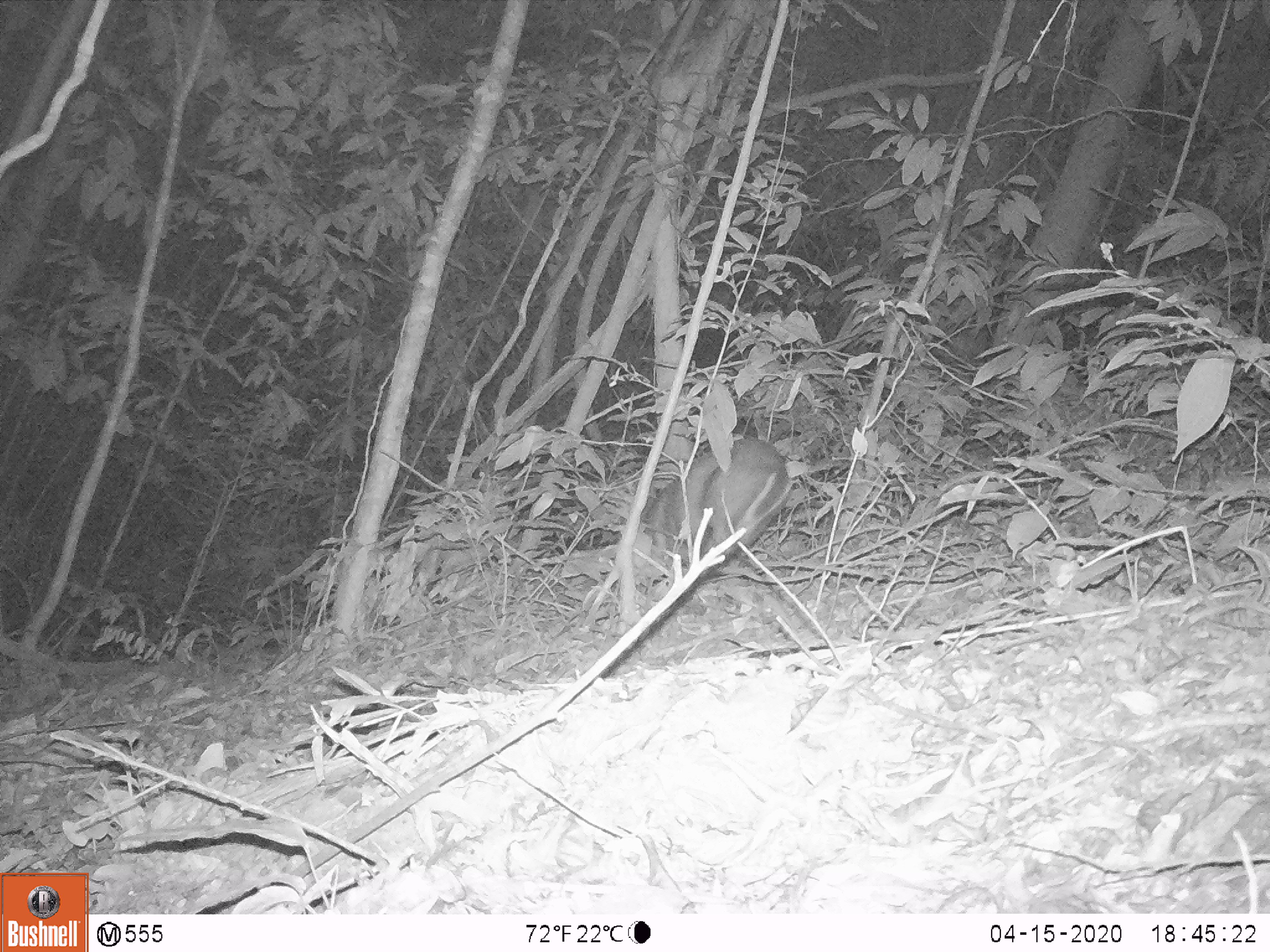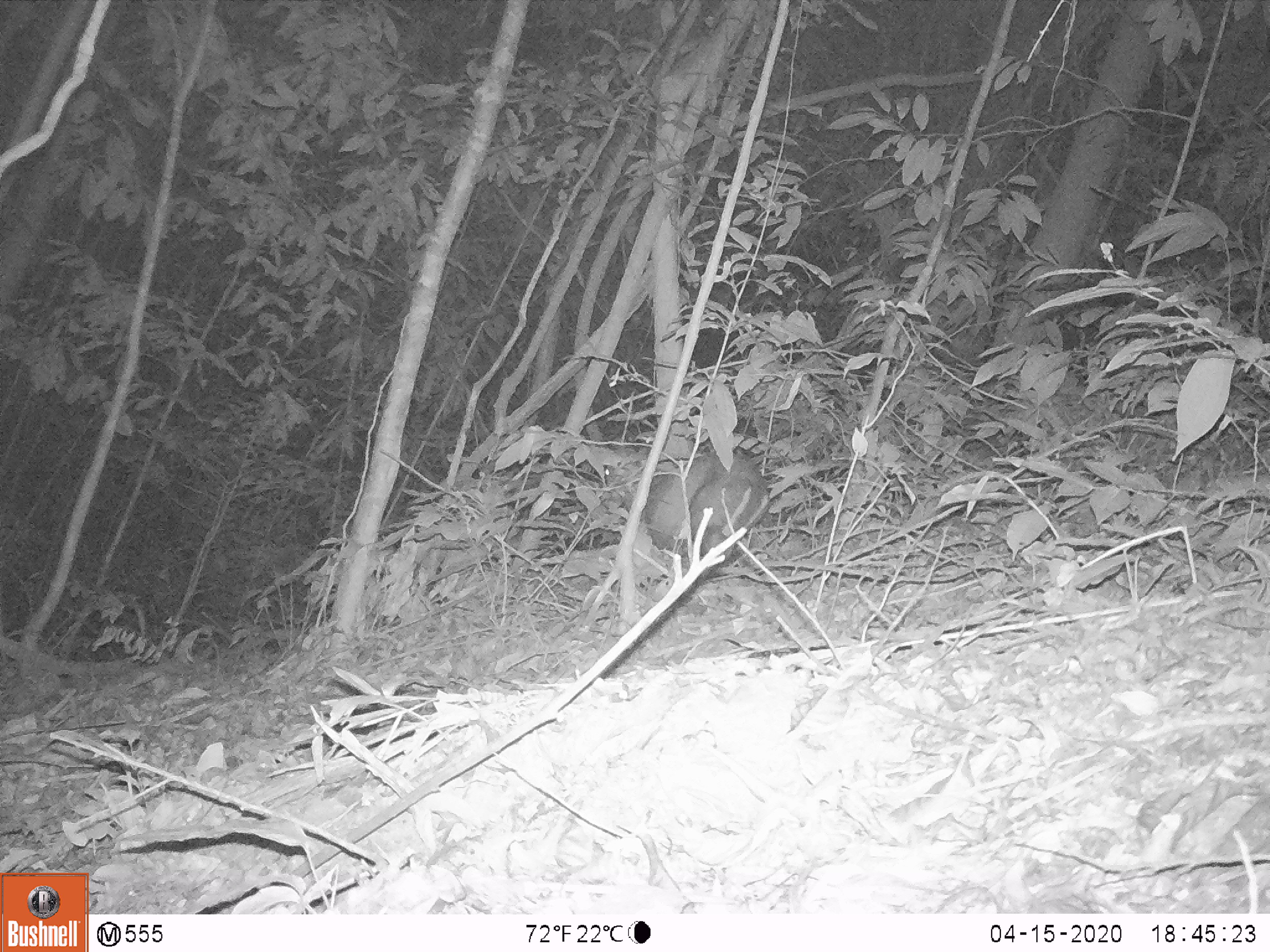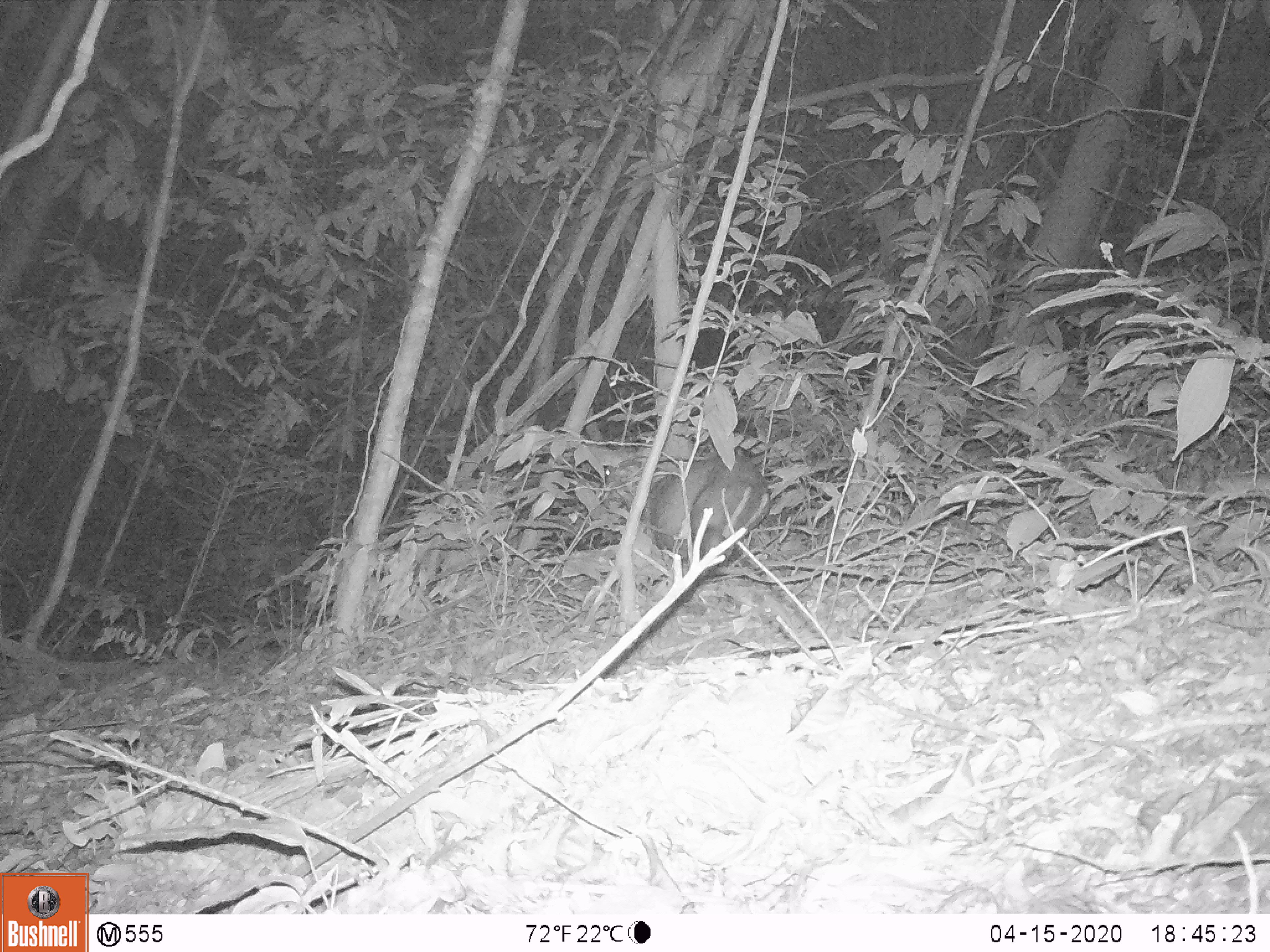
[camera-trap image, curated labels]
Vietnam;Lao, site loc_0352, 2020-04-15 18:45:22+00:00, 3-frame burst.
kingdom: Animalia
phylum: Chordata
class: Mammalia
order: Artiodactyla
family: Cervidae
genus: Muntiacus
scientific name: Muntiacus rooseveltorum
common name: roosevelt's muntjac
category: roosevelts muntjac group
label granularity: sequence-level